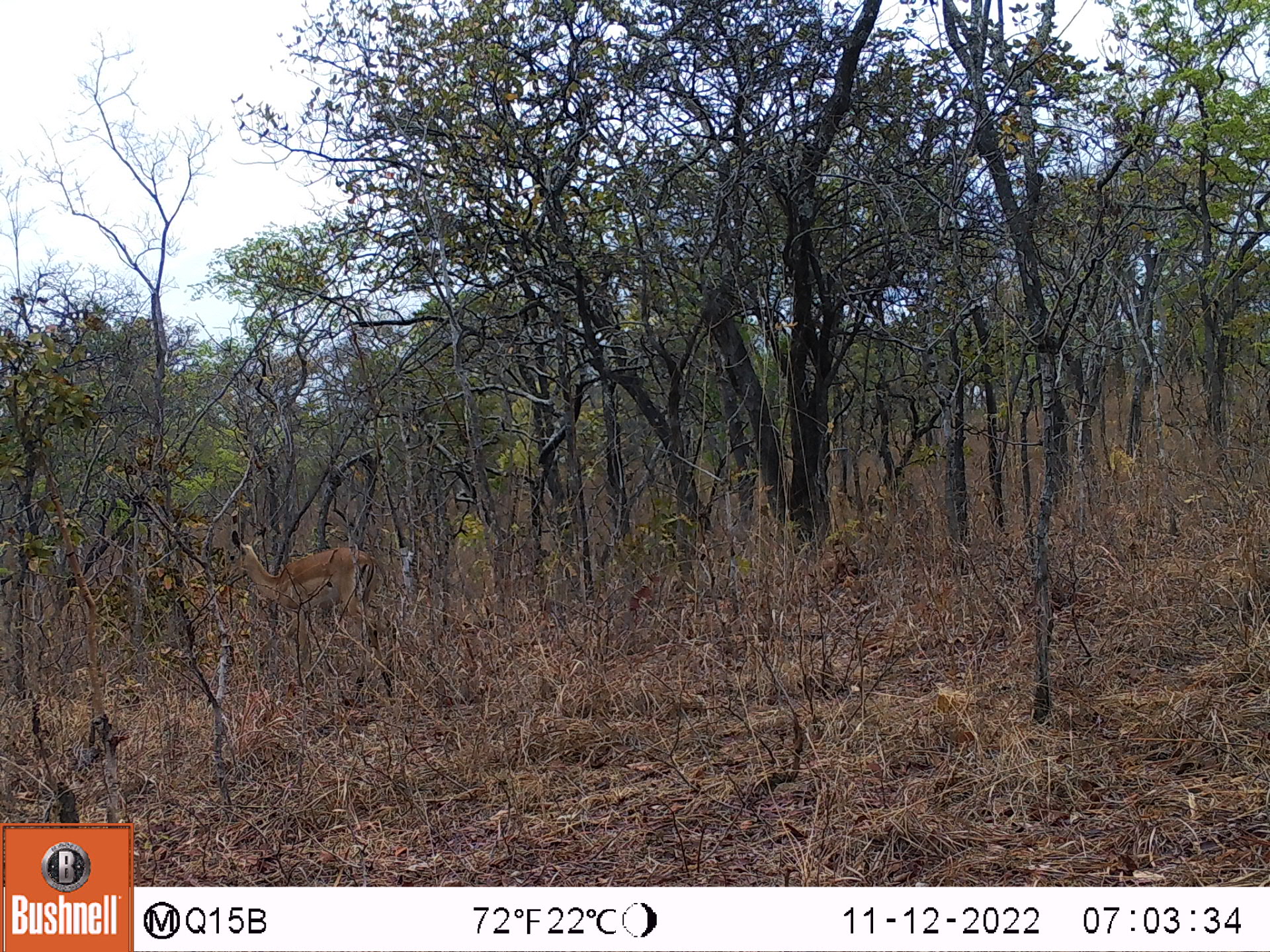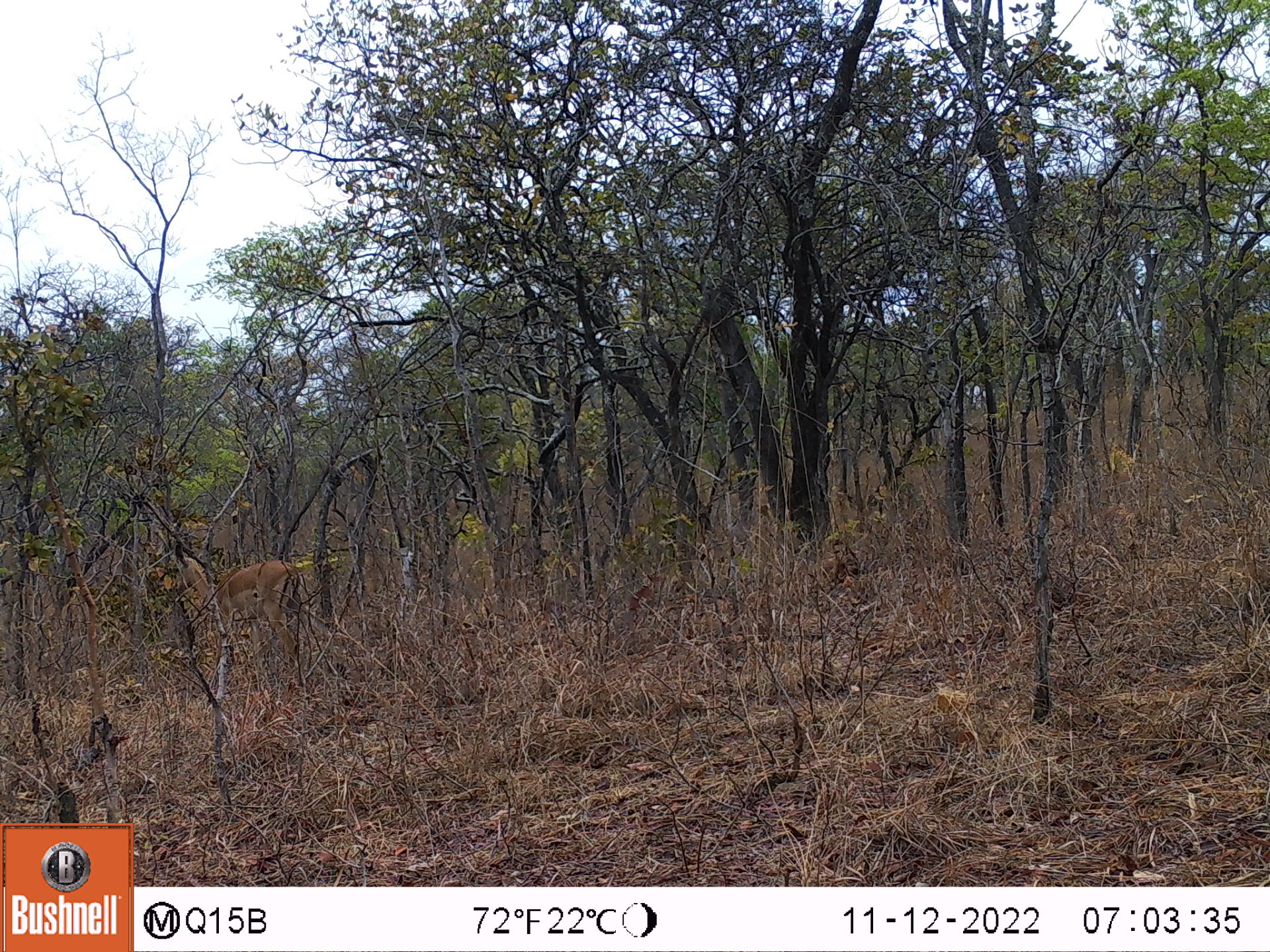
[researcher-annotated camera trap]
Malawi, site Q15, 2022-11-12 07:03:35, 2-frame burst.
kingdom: Animalia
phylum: Chordata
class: Mammalia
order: Artiodactyla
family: Bovidae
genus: Aepyceros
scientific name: Aepyceros melampus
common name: impala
Impala (Aepyceros melampus), count 1.